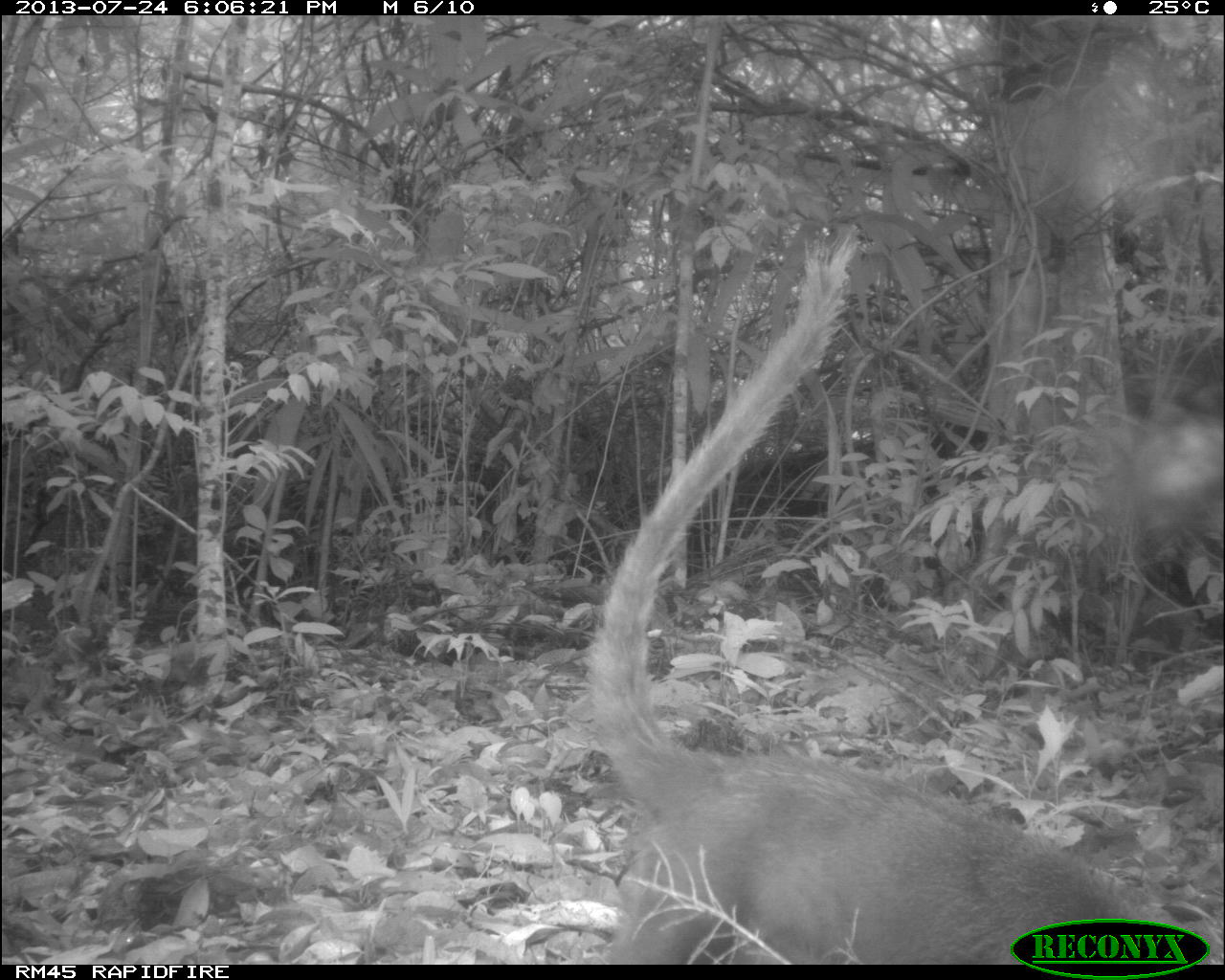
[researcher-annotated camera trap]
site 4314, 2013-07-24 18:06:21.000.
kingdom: Animalia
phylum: Chordata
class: Mammalia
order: Carnivora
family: Procyonidae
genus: Nasua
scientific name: Nasua narica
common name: white-nosed coati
Nasua narica (white-nosed coati), count 1, sex male.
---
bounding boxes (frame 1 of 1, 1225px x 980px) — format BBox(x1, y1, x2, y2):
nasua narica: BBox(579, 226, 1202, 965)